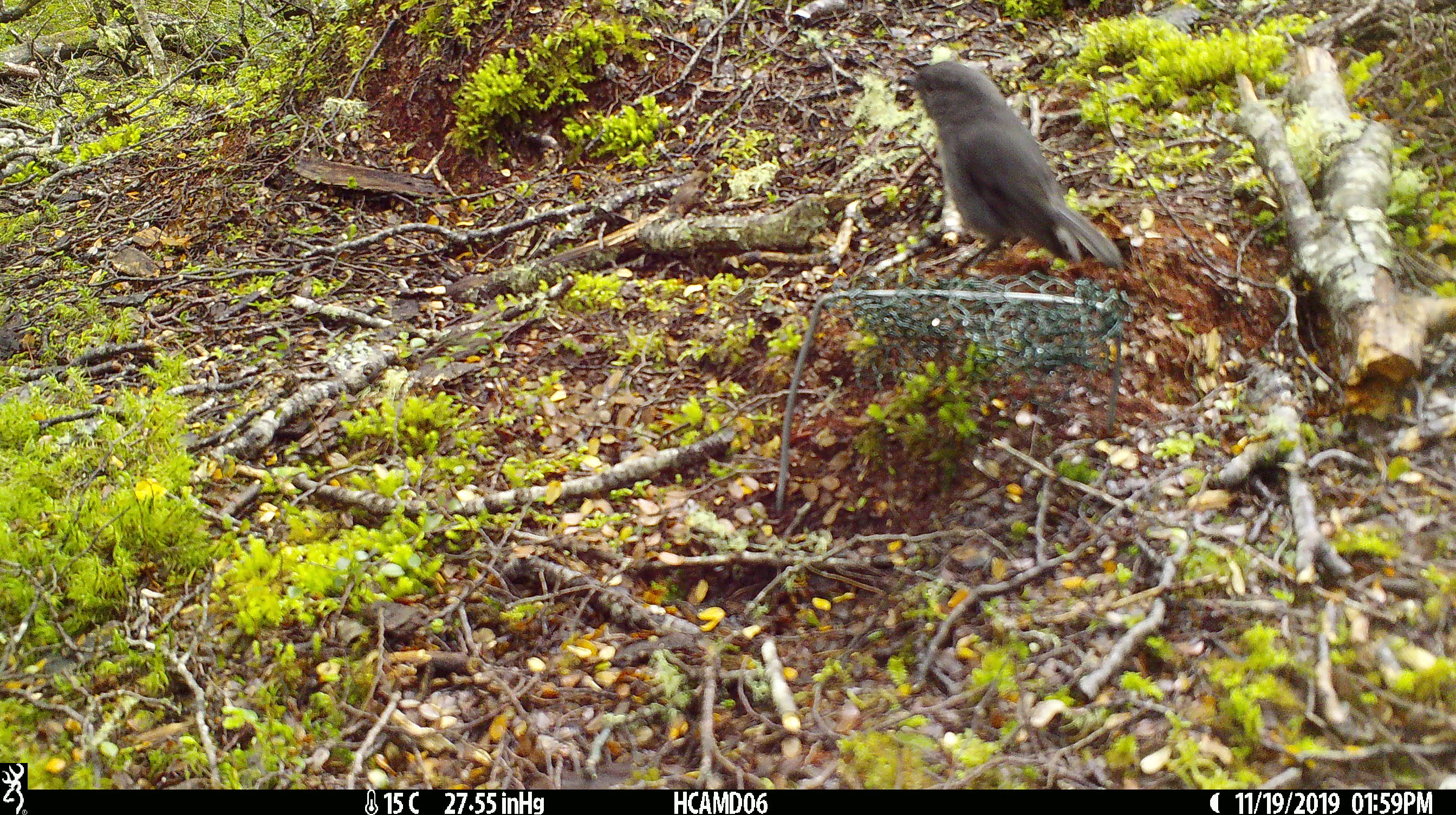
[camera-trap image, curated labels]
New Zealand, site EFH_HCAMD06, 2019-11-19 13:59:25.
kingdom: Animalia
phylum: Chordata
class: Aves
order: Passeriformes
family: Petroicidae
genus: Petroica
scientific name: Petroica australis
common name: new zealand robin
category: robin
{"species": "robin (new zealand robin) (Petroica australis)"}